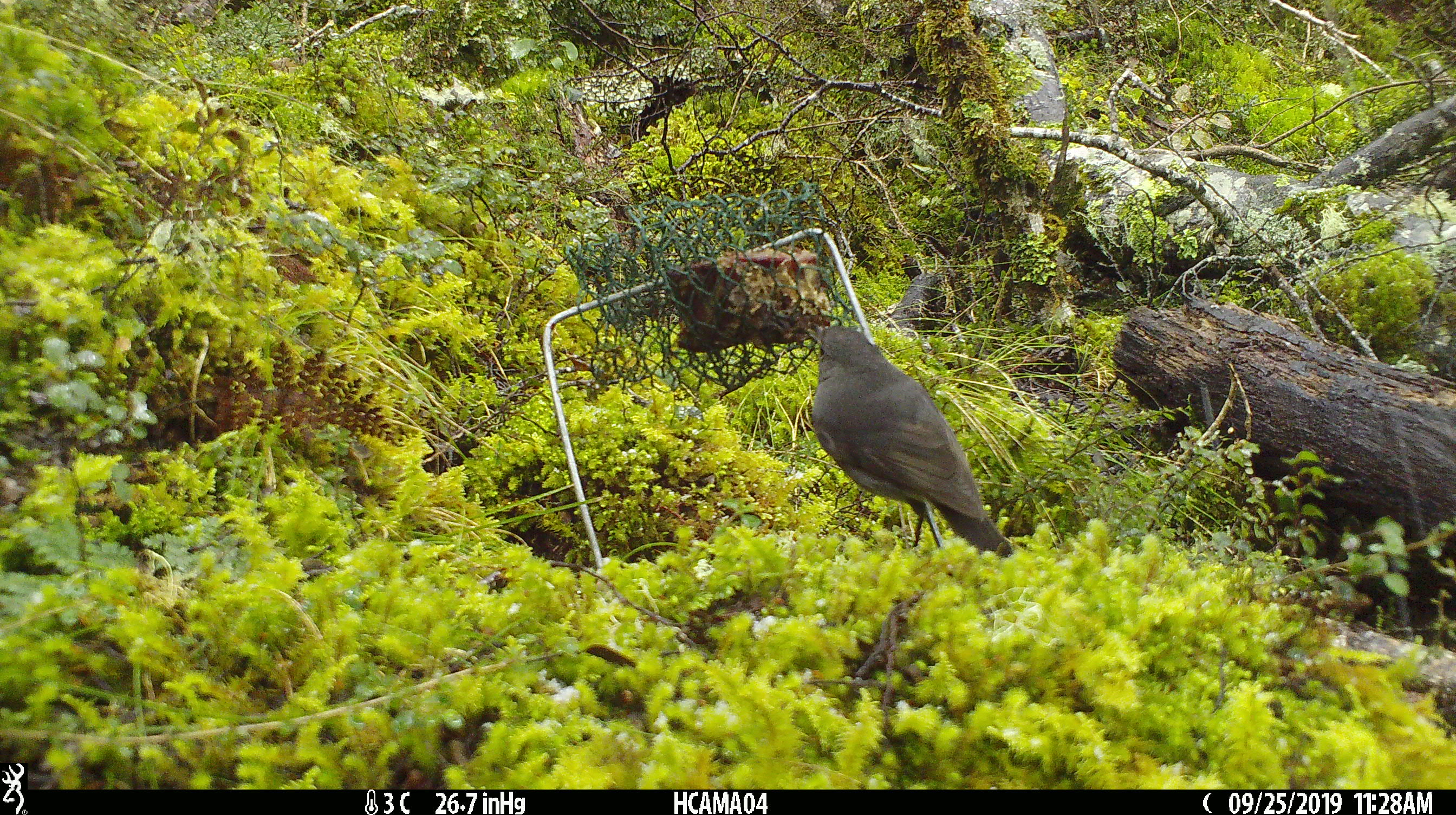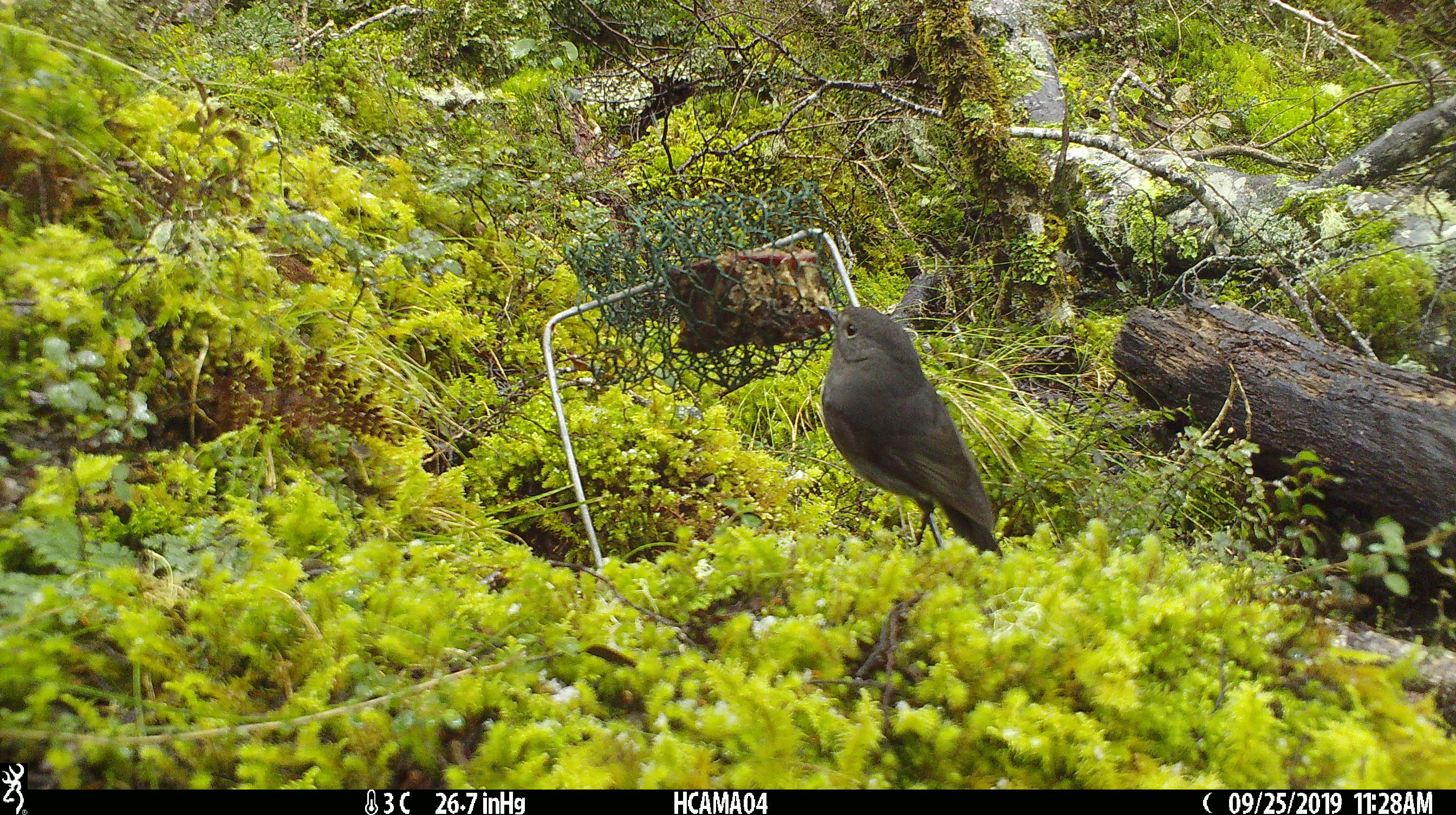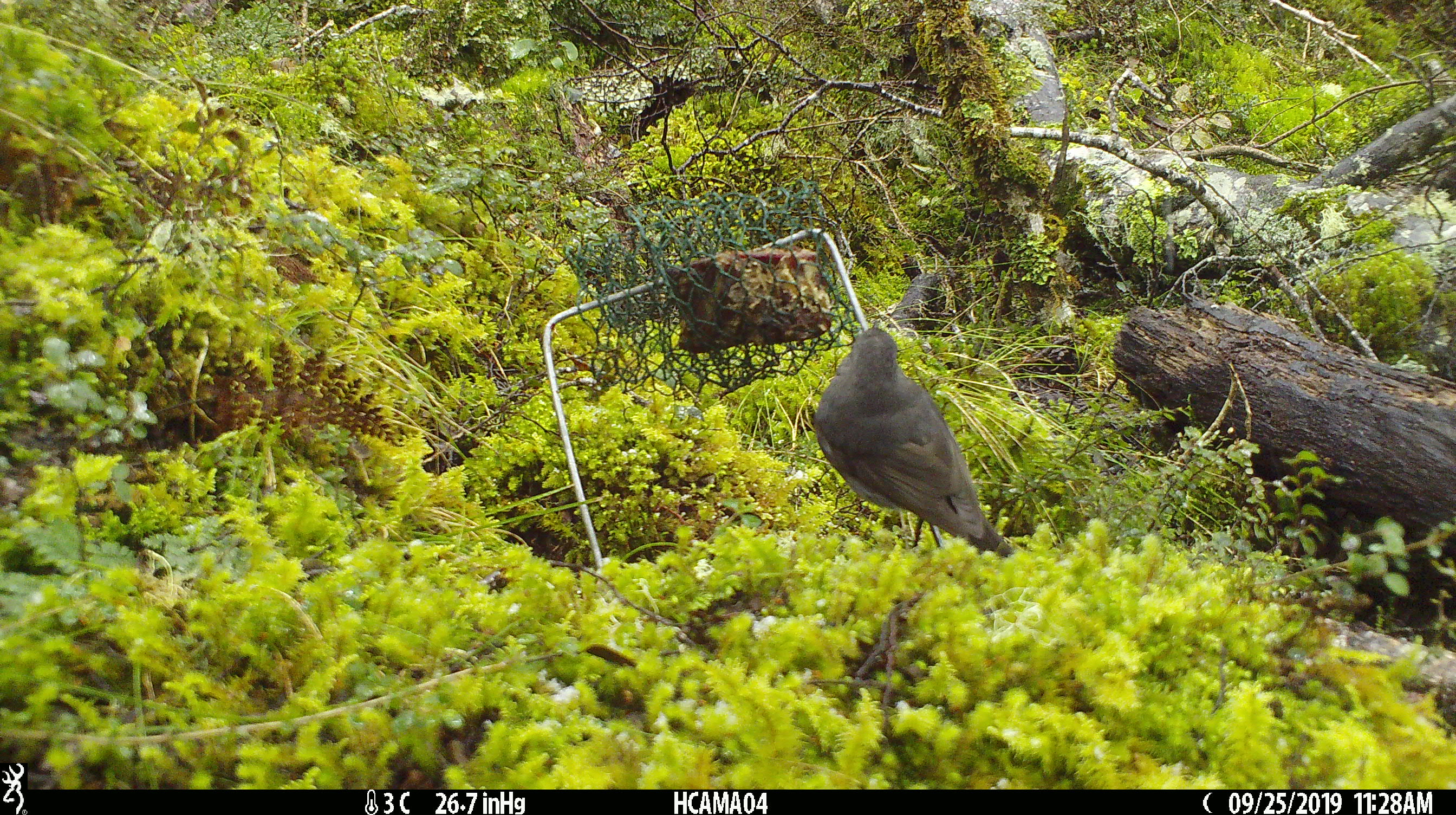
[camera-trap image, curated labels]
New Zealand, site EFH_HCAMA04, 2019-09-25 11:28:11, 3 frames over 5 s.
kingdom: Animalia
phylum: Chordata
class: Aves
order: Passeriformes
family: Petroicidae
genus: Petroica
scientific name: Petroica australis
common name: new zealand robin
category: robin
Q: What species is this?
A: Robin (new zealand robin) (Petroica australis).